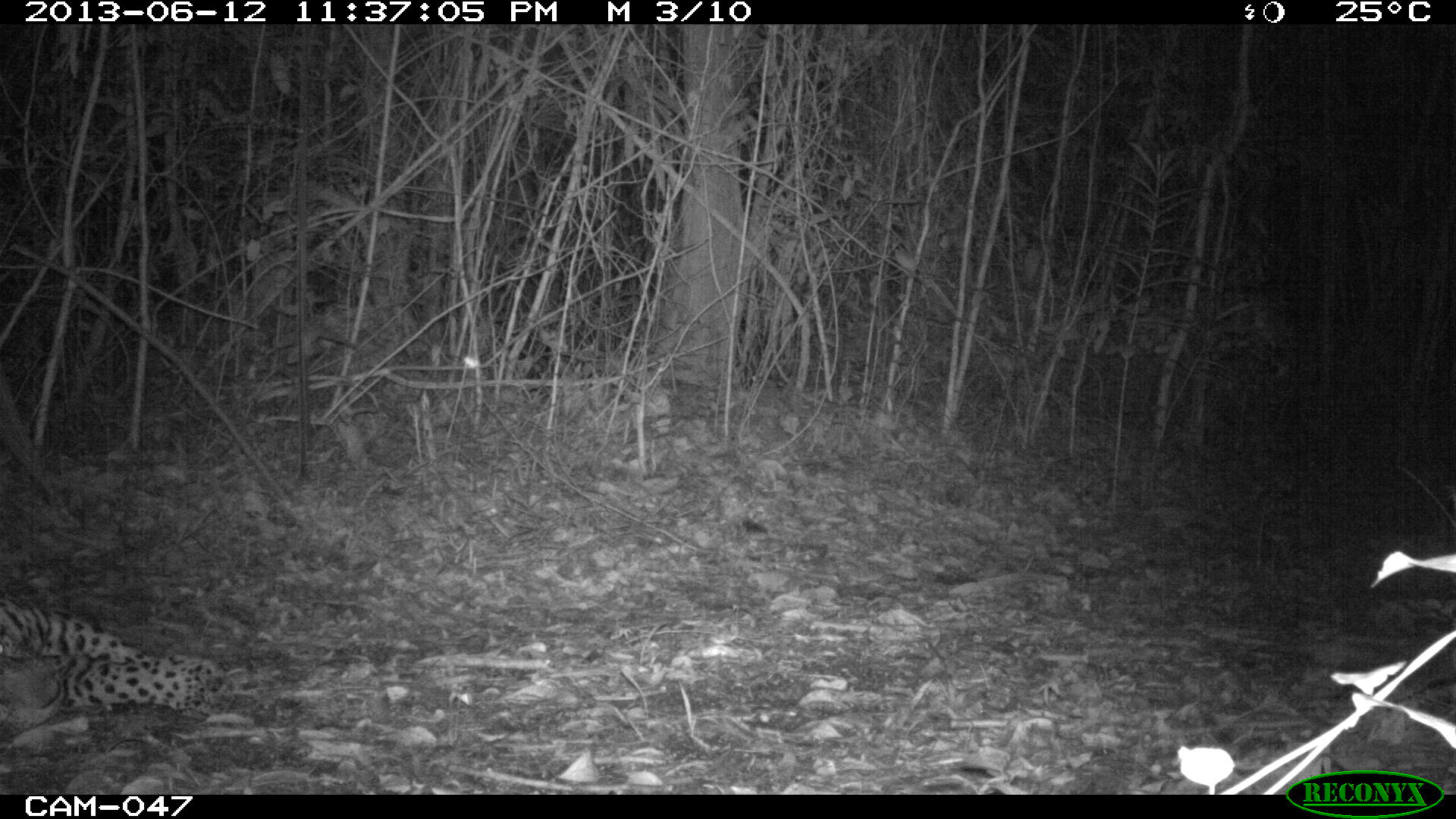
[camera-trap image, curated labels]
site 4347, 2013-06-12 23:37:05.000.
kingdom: Animalia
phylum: Chordata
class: Mammalia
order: Carnivora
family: Felidae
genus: Panthera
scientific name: Panthera onca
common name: jaguar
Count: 1.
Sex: male.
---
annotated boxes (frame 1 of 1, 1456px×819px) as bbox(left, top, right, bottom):
panthera onca: bbox(0, 594, 231, 757)